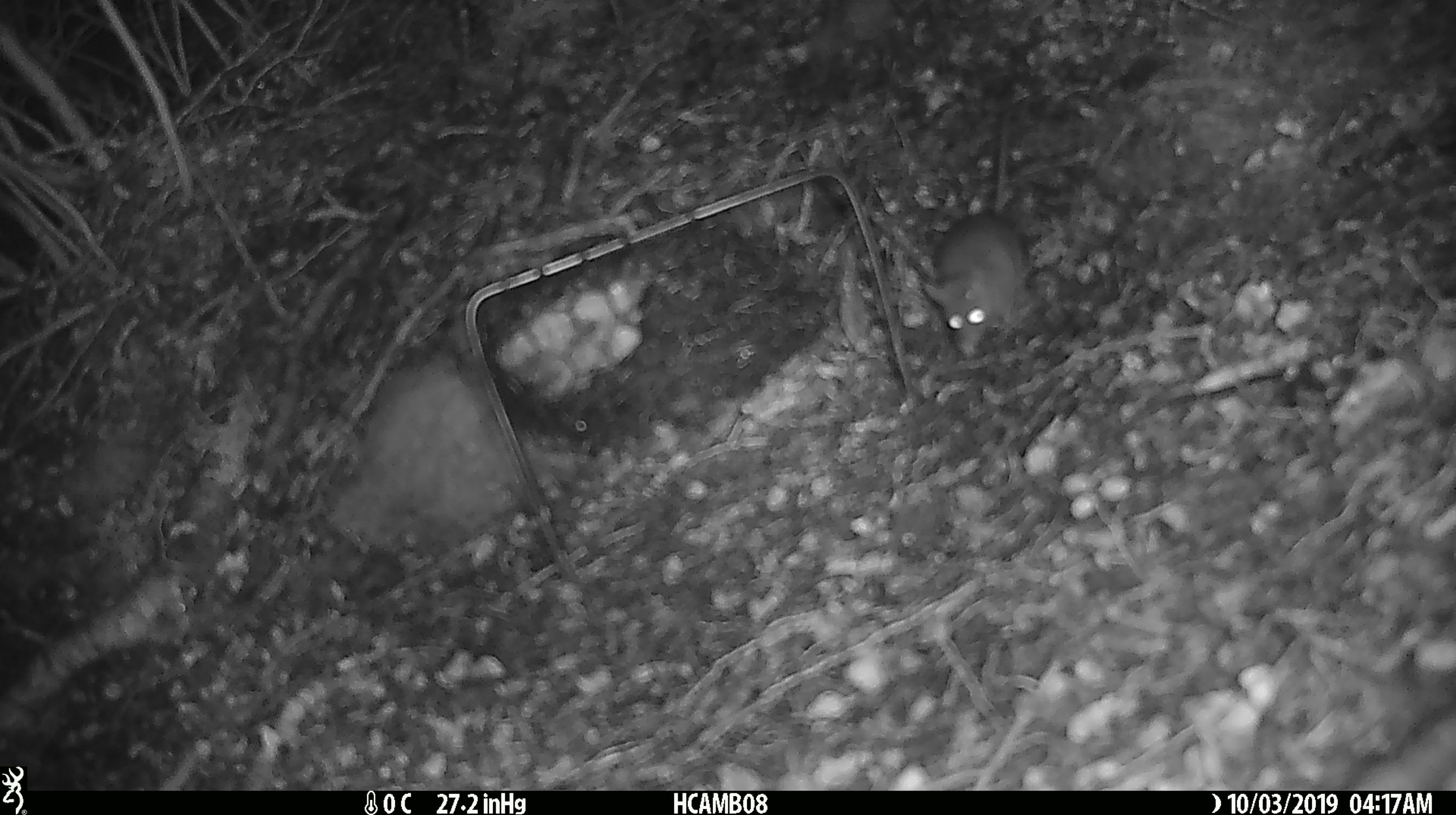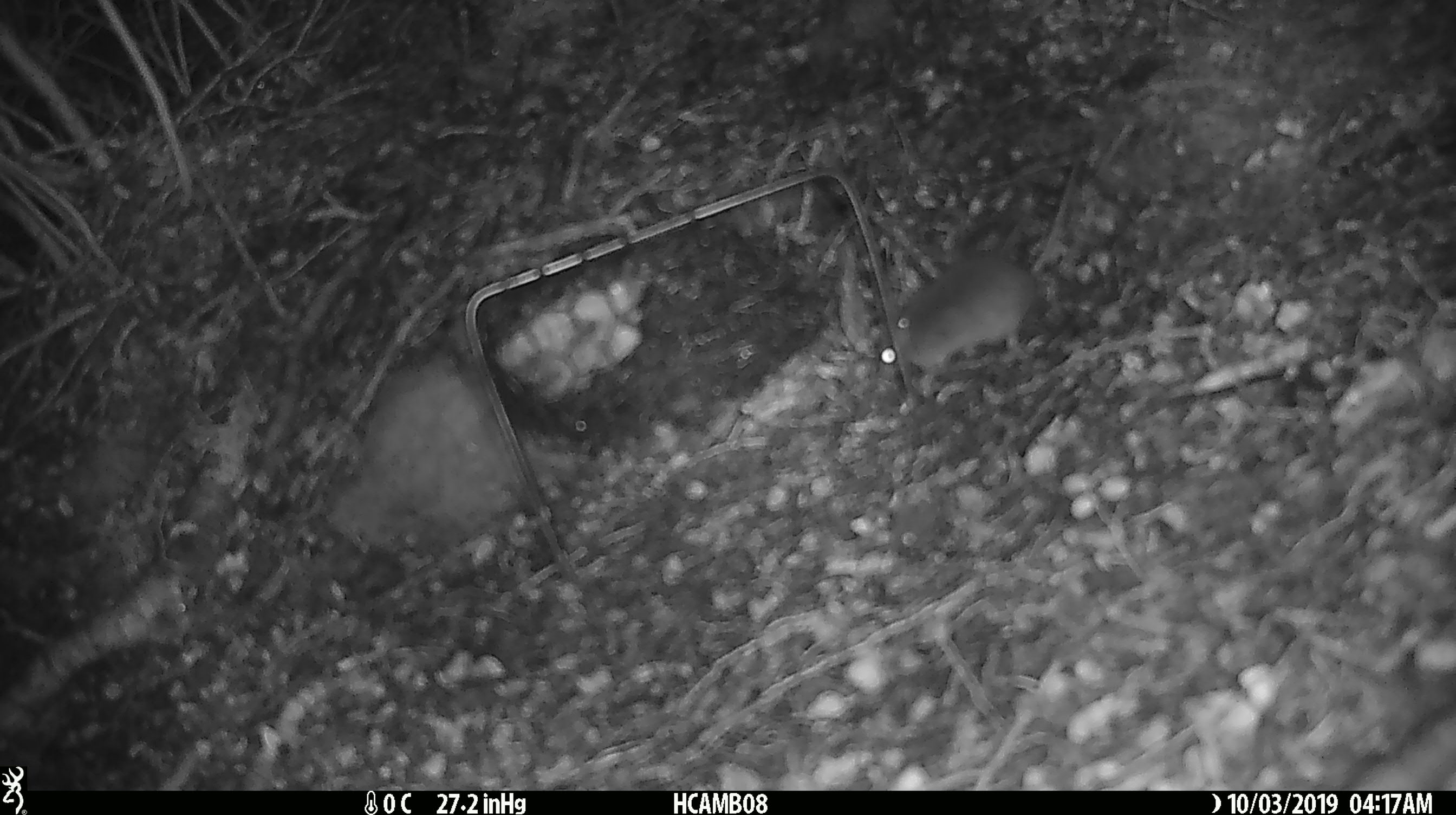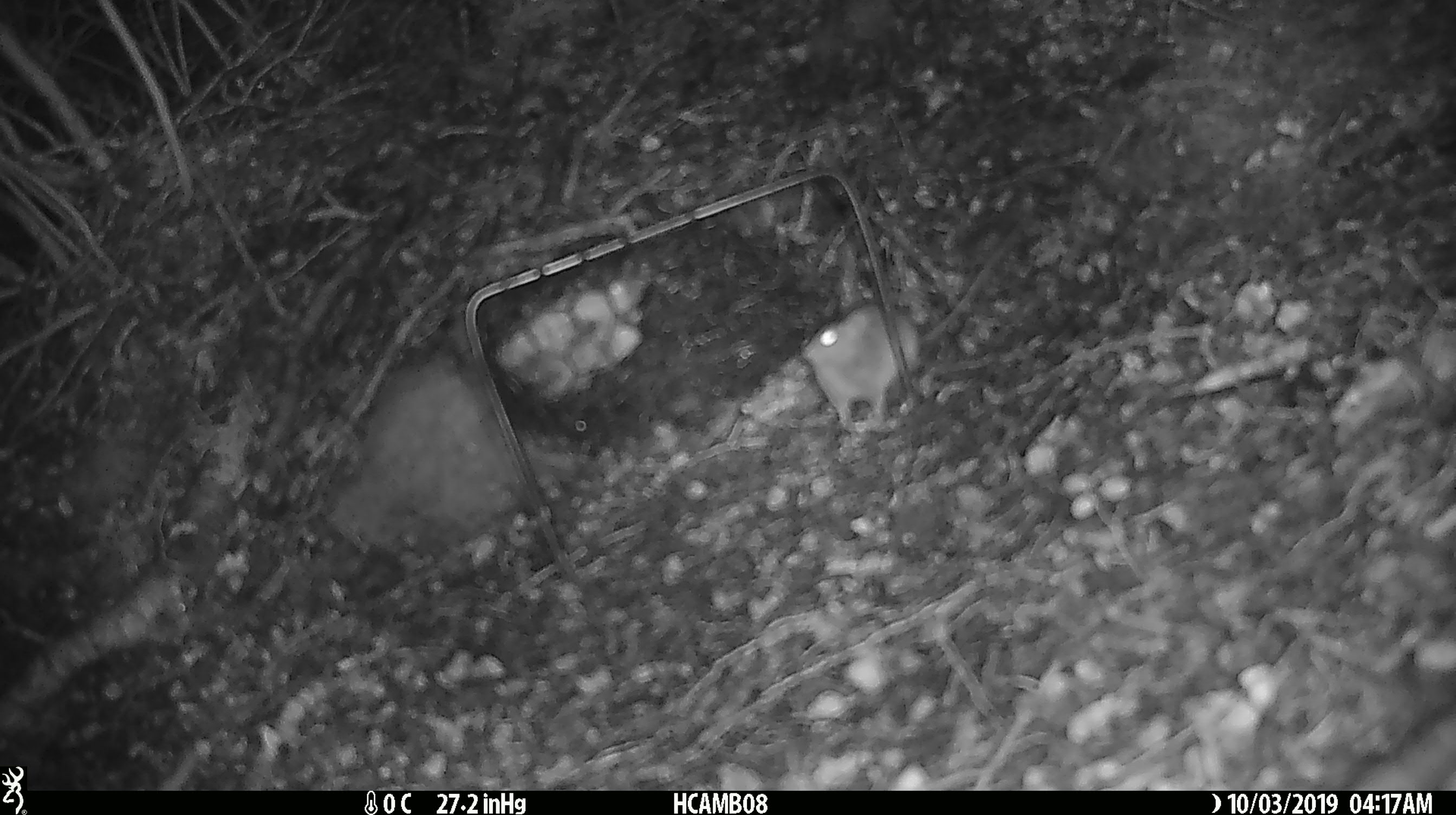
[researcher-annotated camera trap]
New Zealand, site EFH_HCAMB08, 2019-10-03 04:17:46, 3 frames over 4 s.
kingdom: Animalia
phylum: Chordata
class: Mammalia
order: Rodentia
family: Muridae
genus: Mus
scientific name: Mus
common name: mouse